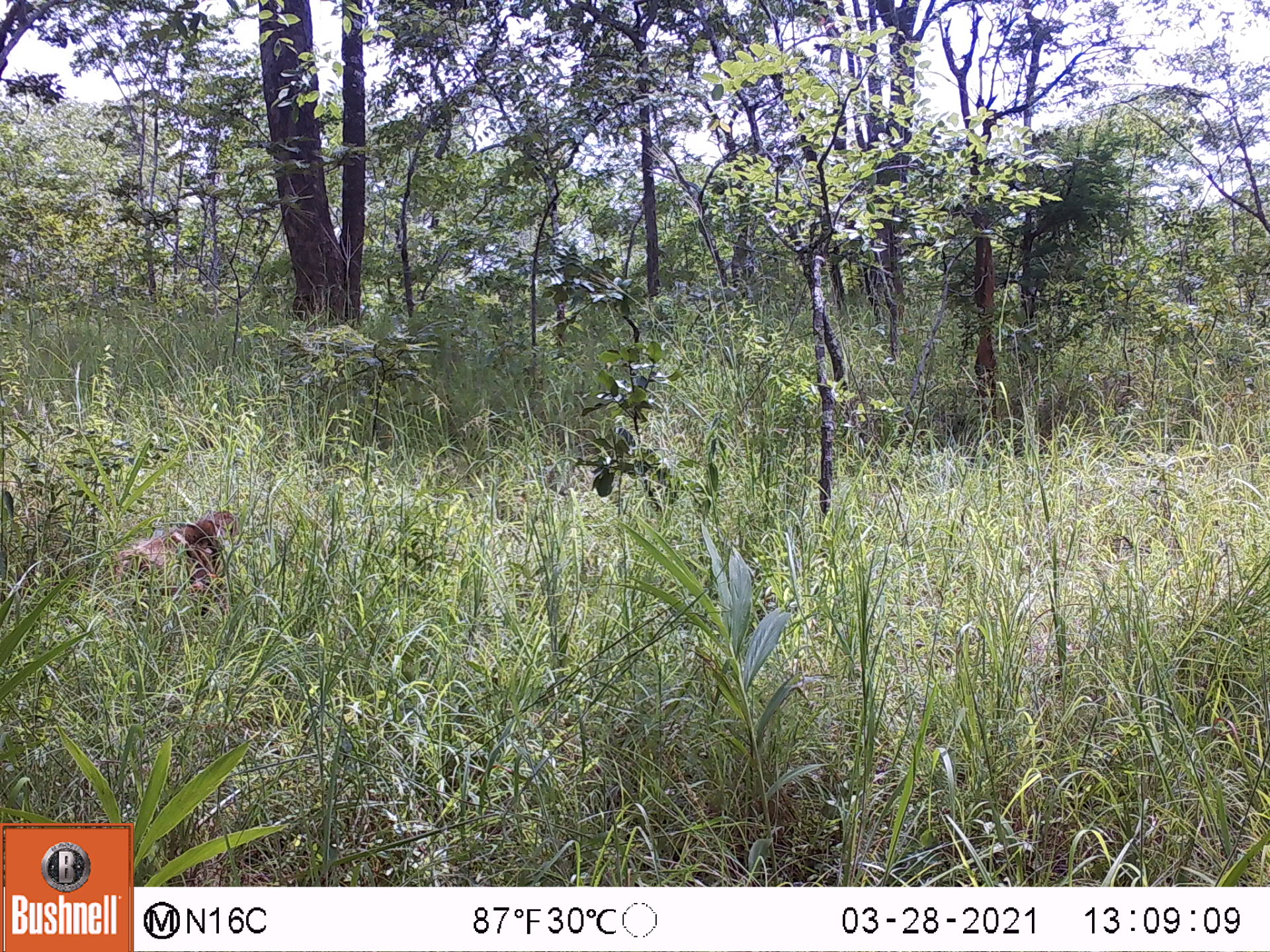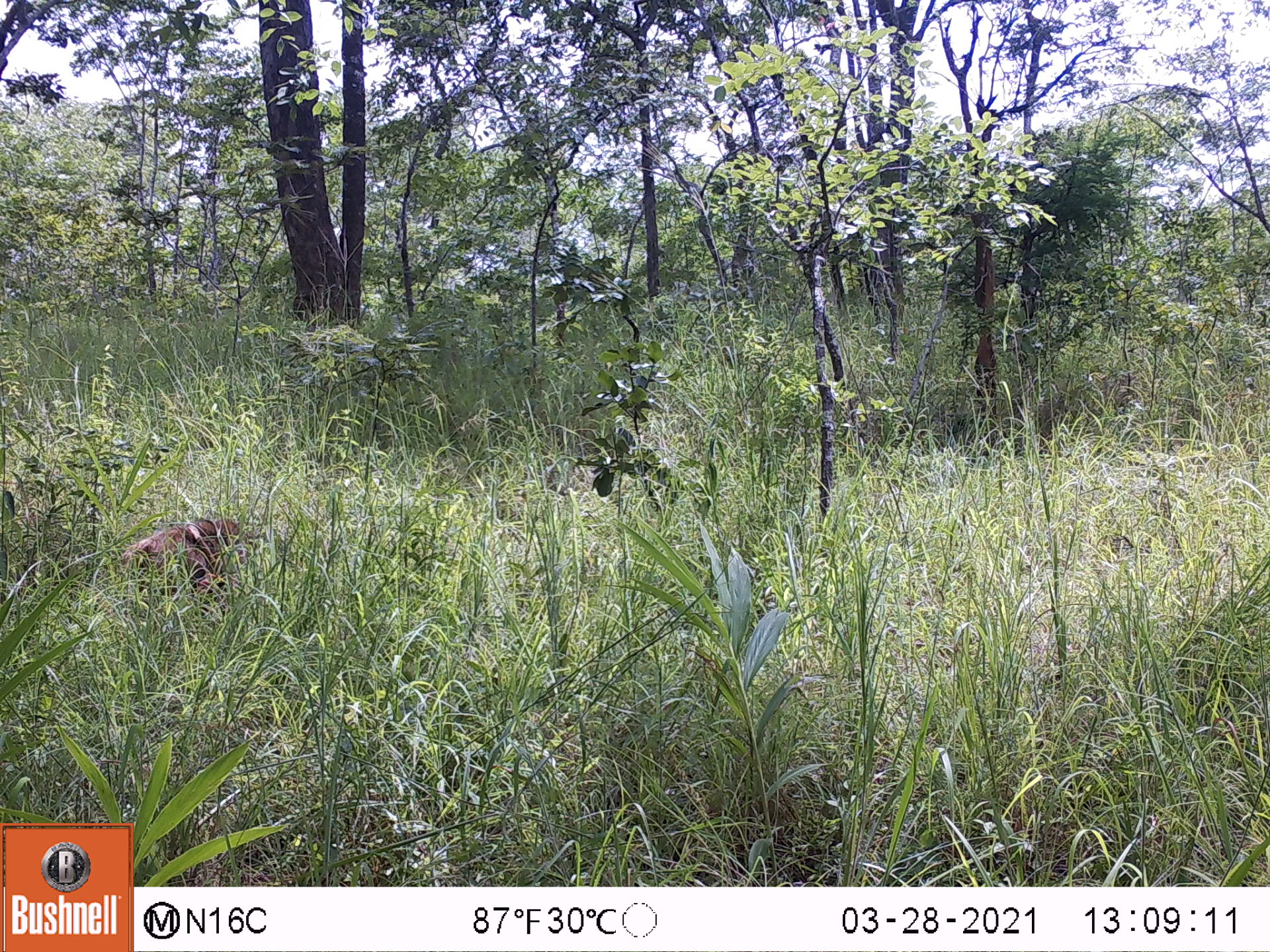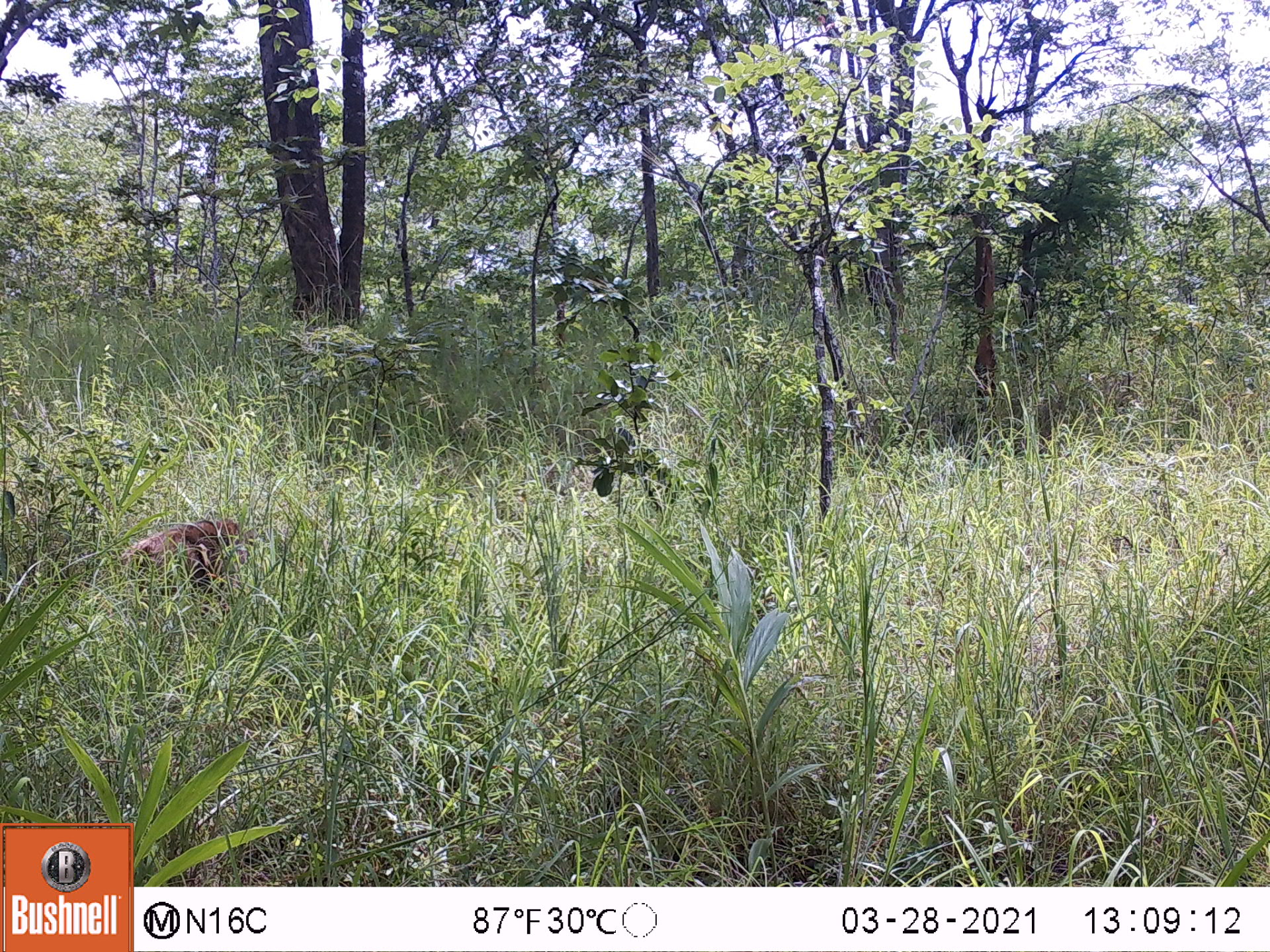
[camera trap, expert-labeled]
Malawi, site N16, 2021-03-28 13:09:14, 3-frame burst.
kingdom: Animalia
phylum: Chordata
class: Mammalia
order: Primates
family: Cercopithecidae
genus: Papio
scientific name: Papio cynocephalus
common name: yellow baboon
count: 1